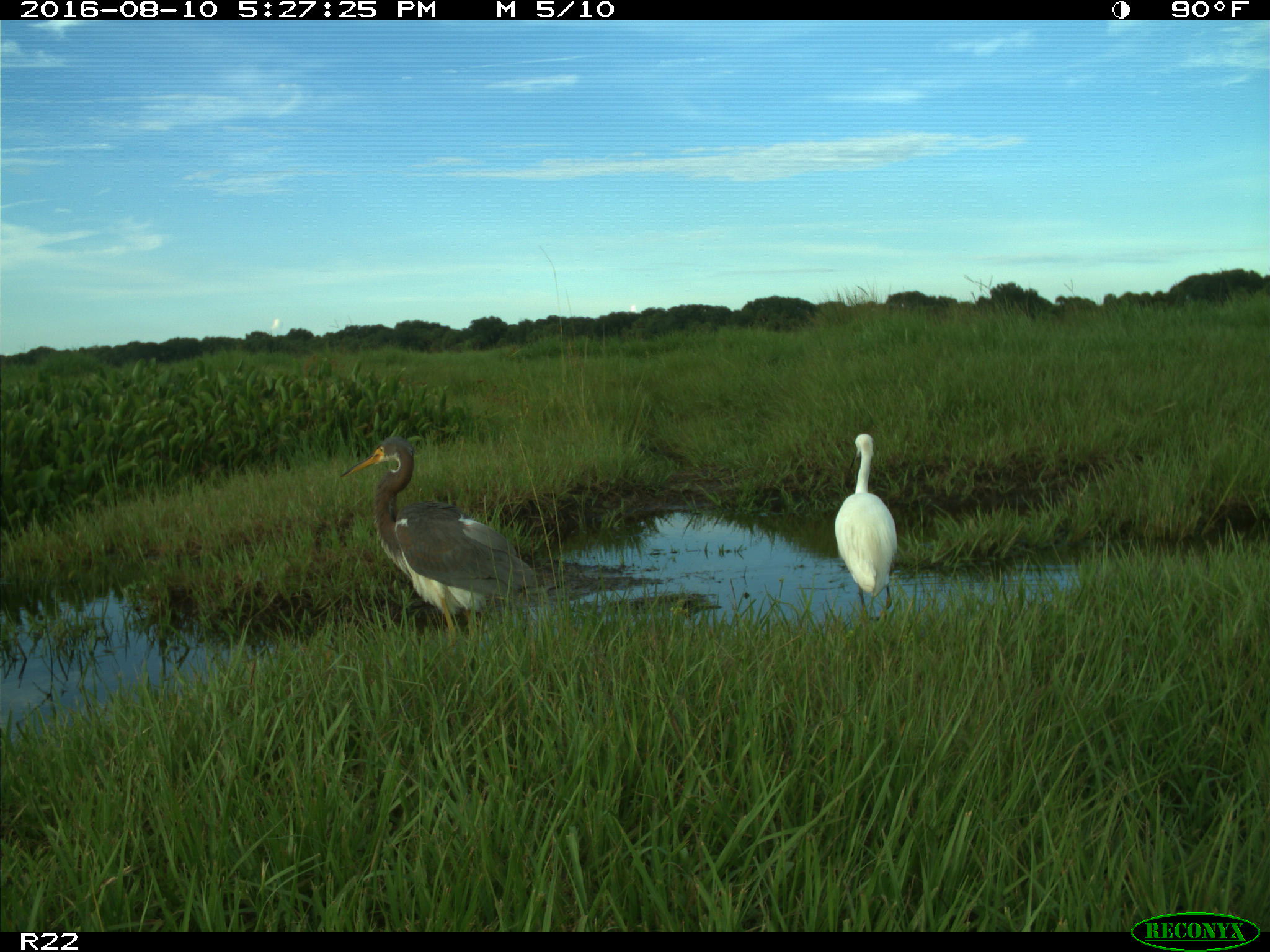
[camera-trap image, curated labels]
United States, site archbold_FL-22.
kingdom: Animalia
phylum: Chordata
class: Aves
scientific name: Aves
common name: birds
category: unidentified bird